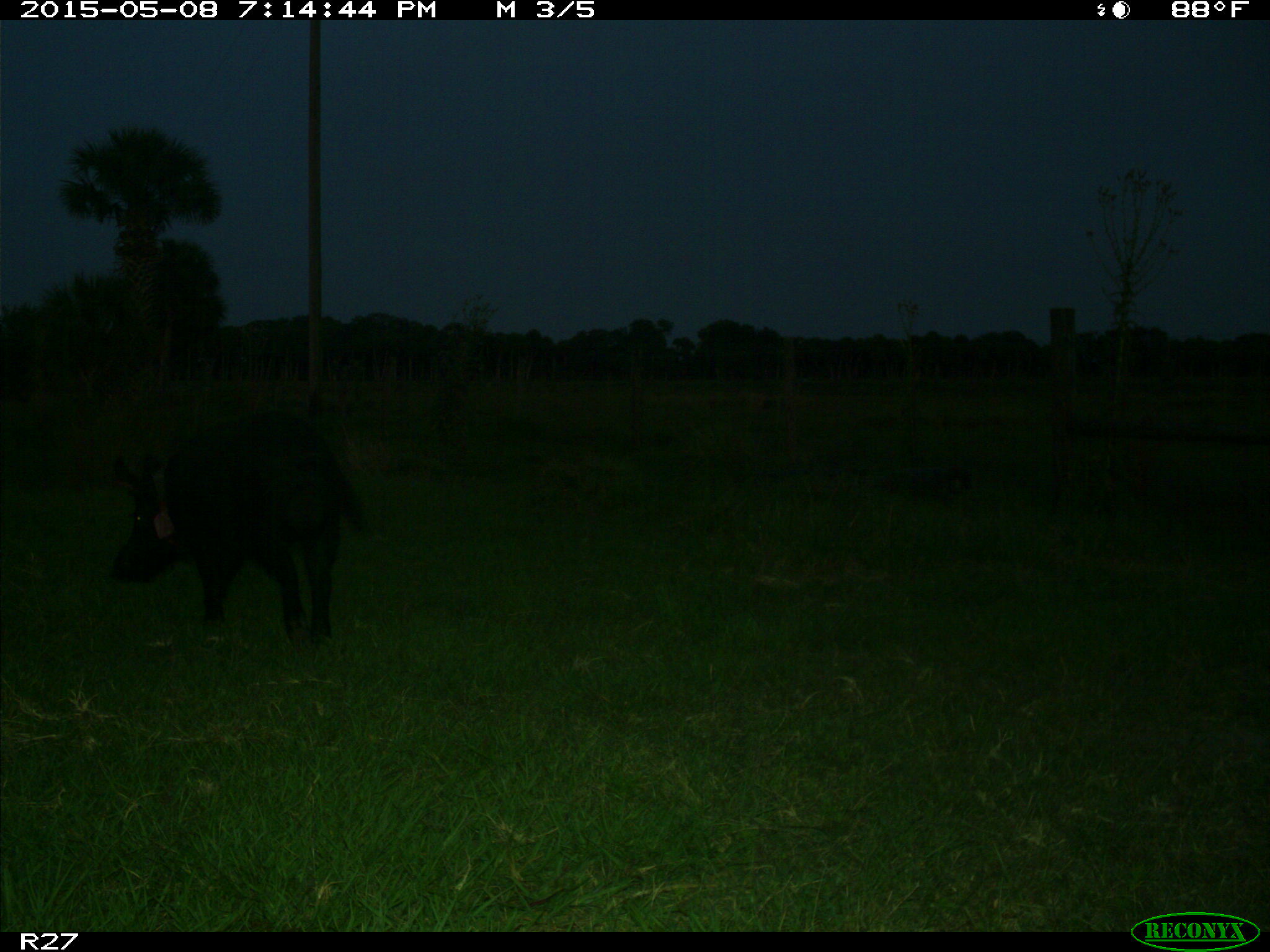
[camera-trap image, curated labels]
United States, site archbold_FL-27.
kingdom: Animalia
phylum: Chordata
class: Mammalia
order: Artiodactyla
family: Suidae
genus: Sus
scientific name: Sus scrofa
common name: wild boar